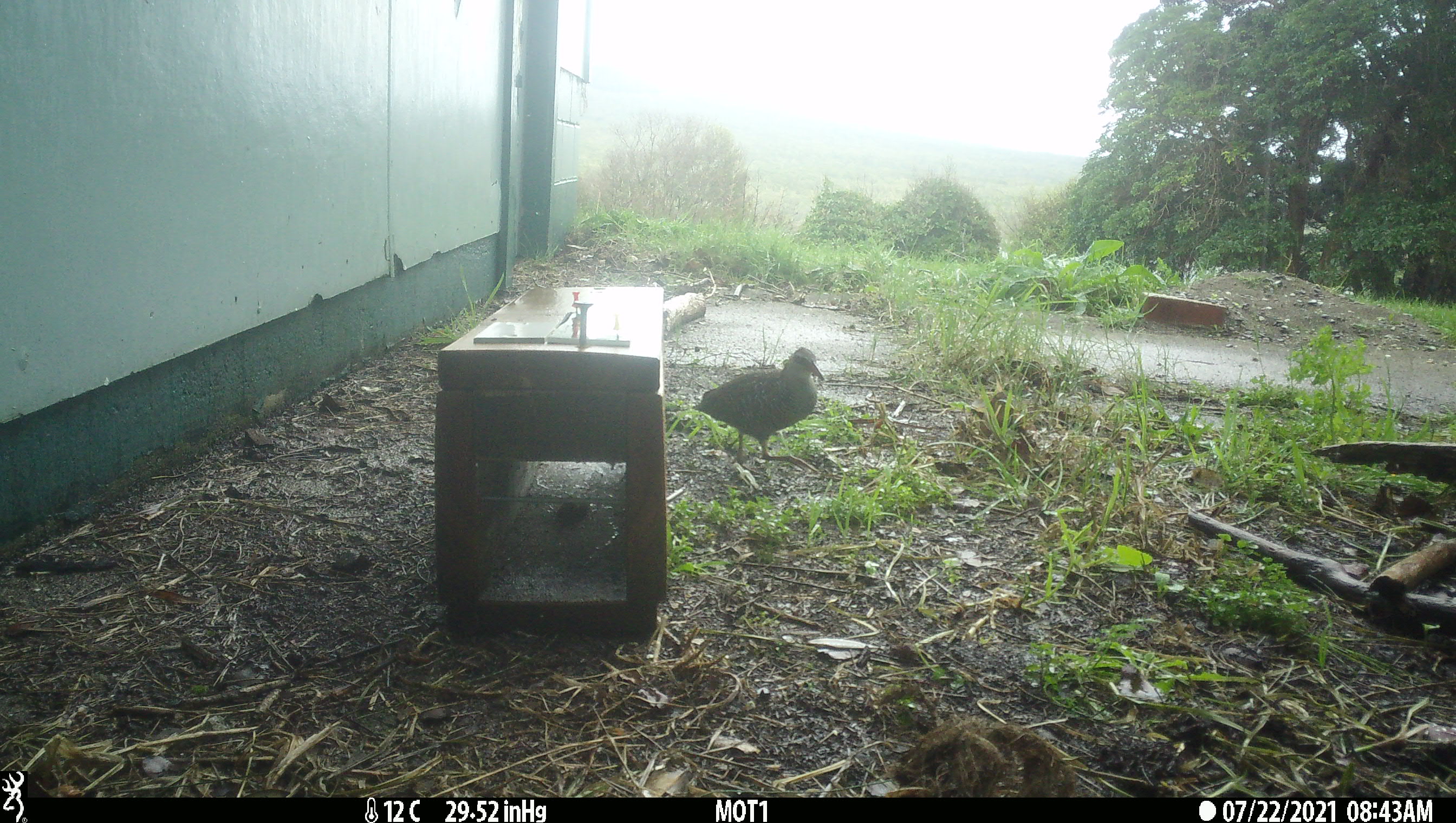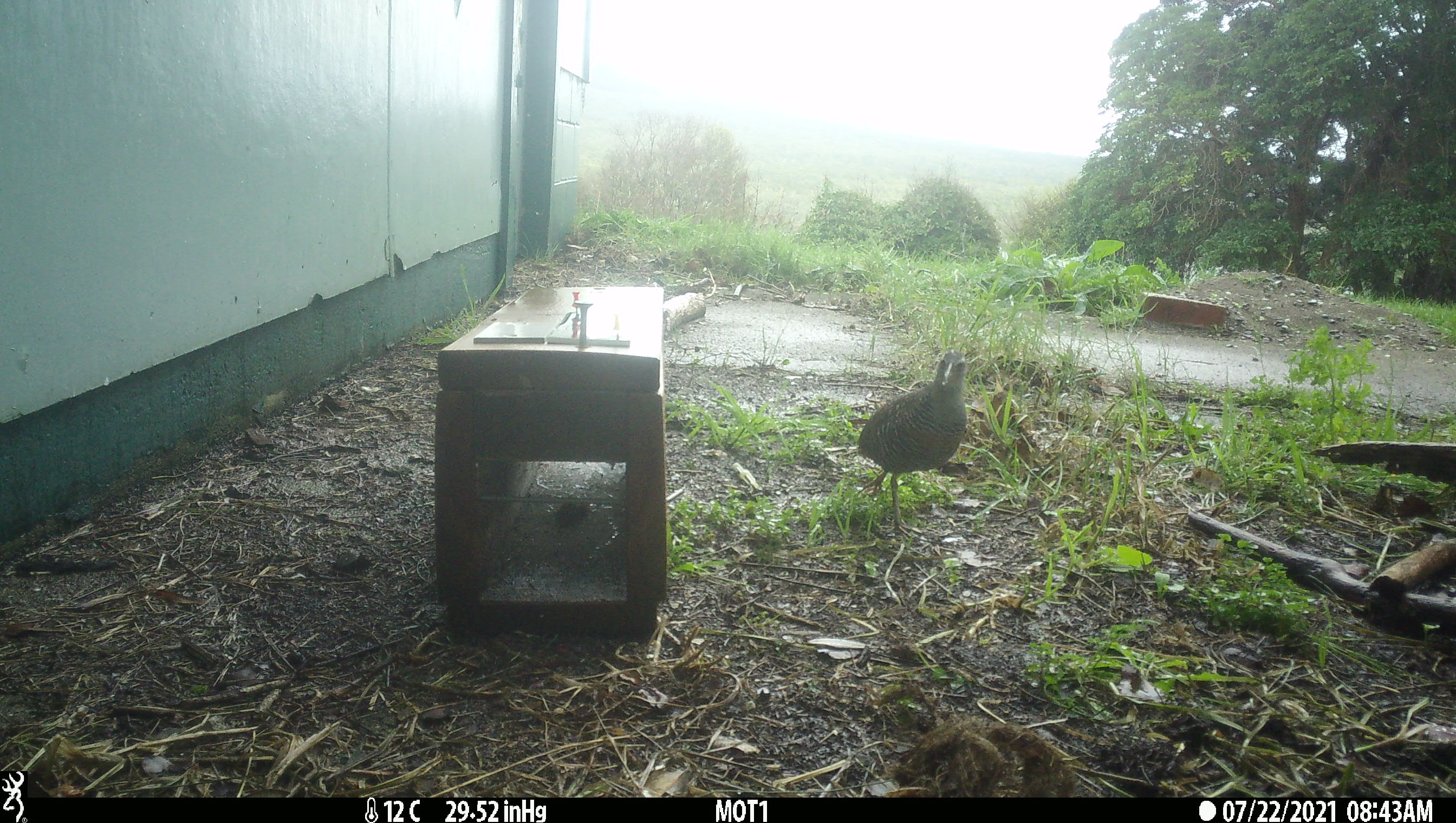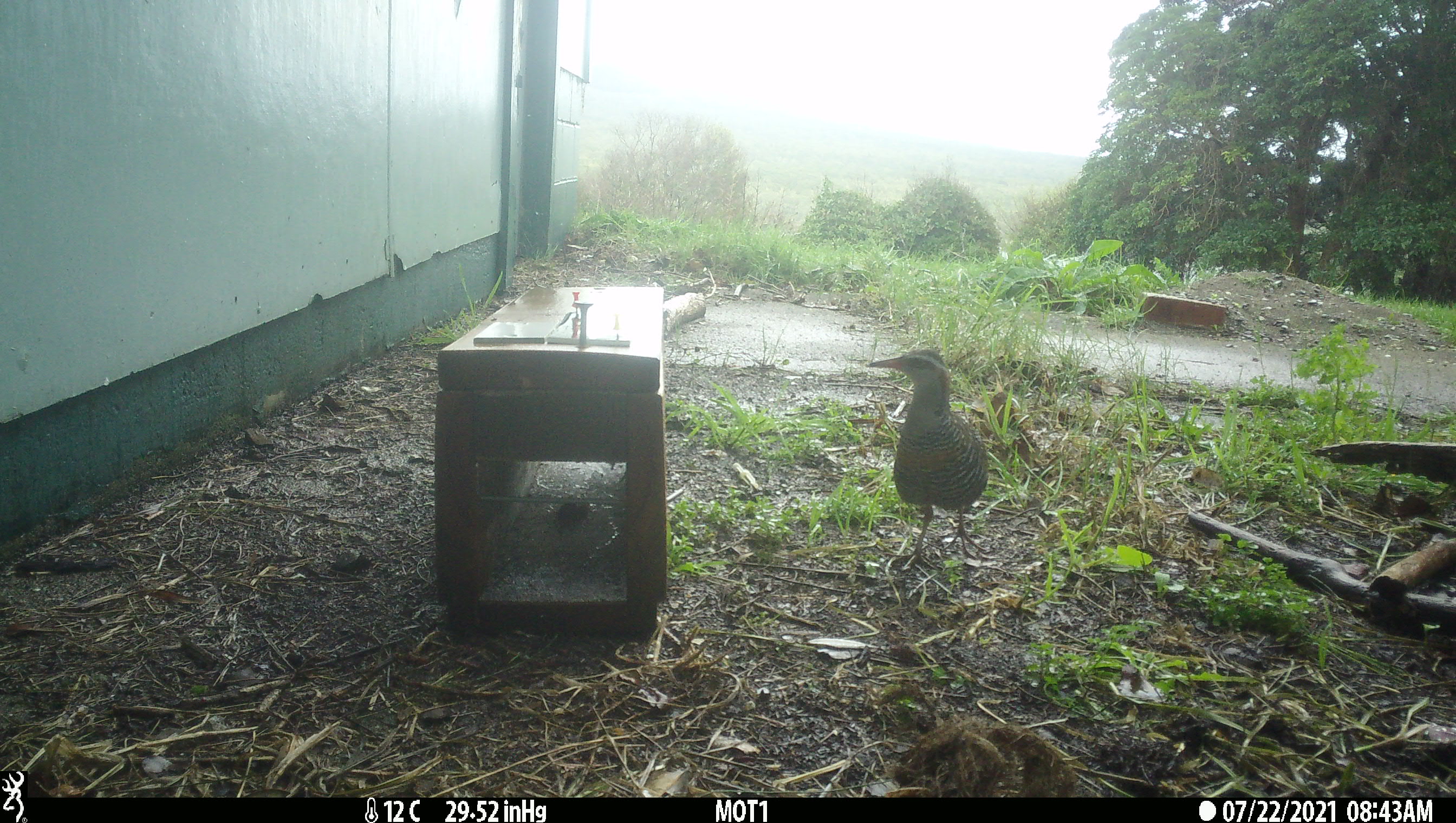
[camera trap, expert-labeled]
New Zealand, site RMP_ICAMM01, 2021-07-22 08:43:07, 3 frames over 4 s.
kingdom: Animalia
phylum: Chordata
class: Aves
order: Gruiformes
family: Rallidae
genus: Gallirallus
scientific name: Gallirallus philippensis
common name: buff-banded rail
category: banded rail